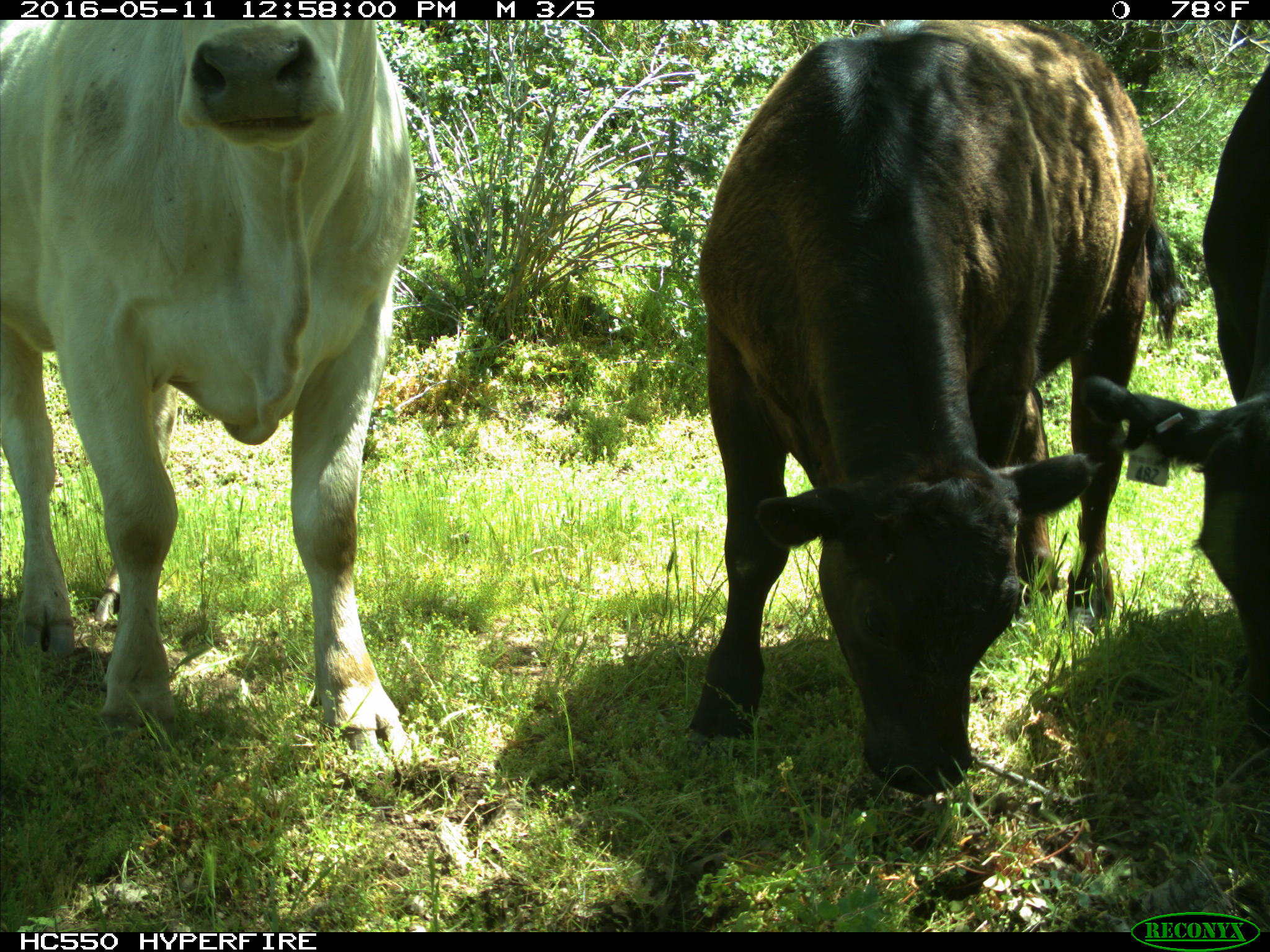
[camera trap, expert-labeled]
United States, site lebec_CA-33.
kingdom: Animalia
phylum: Chordata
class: Mammalia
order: Artiodactyla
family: Bovidae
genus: Bos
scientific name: Bos taurus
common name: domestic cow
Bos taurus (domestic cow).